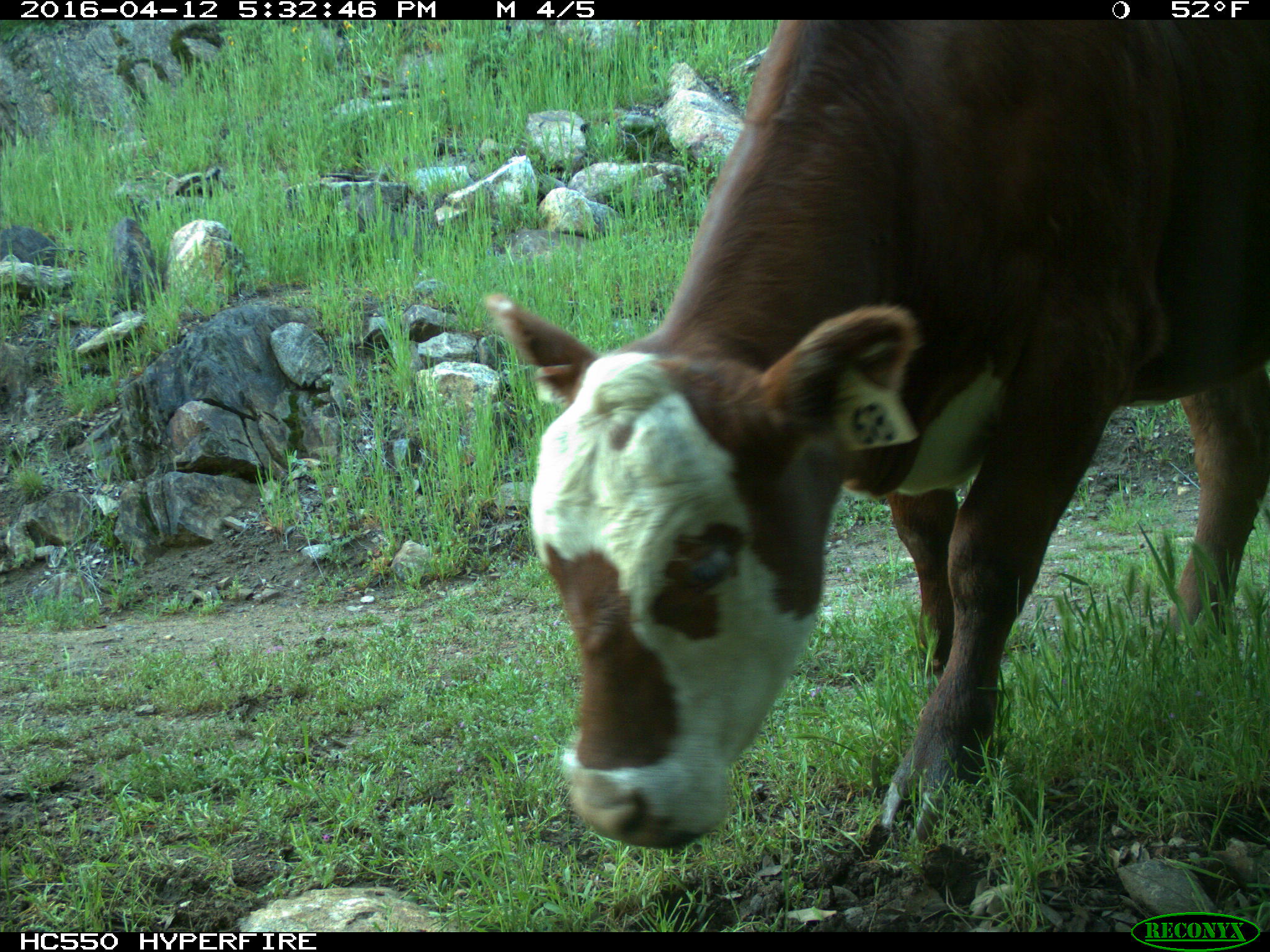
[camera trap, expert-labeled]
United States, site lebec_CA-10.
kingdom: Animalia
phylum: Chordata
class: Mammalia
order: Artiodactyla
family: Bovidae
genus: Bos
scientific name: Bos taurus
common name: domestic cow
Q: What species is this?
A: Bos taurus (domestic cow).